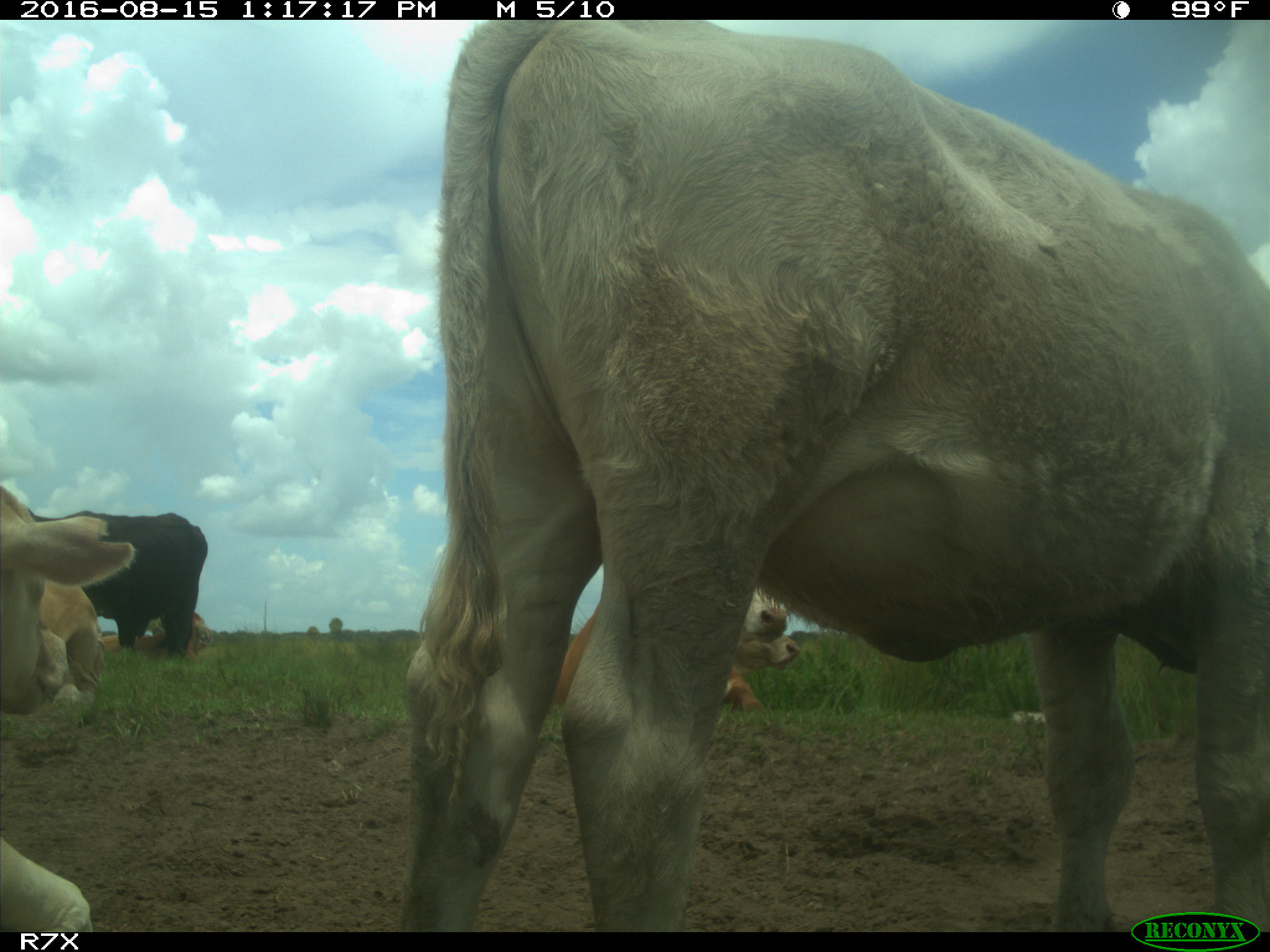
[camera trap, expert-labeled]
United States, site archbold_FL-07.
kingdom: Animalia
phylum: Chordata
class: Mammalia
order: Artiodactyla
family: Bovidae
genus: Bos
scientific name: Bos taurus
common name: domestic cow